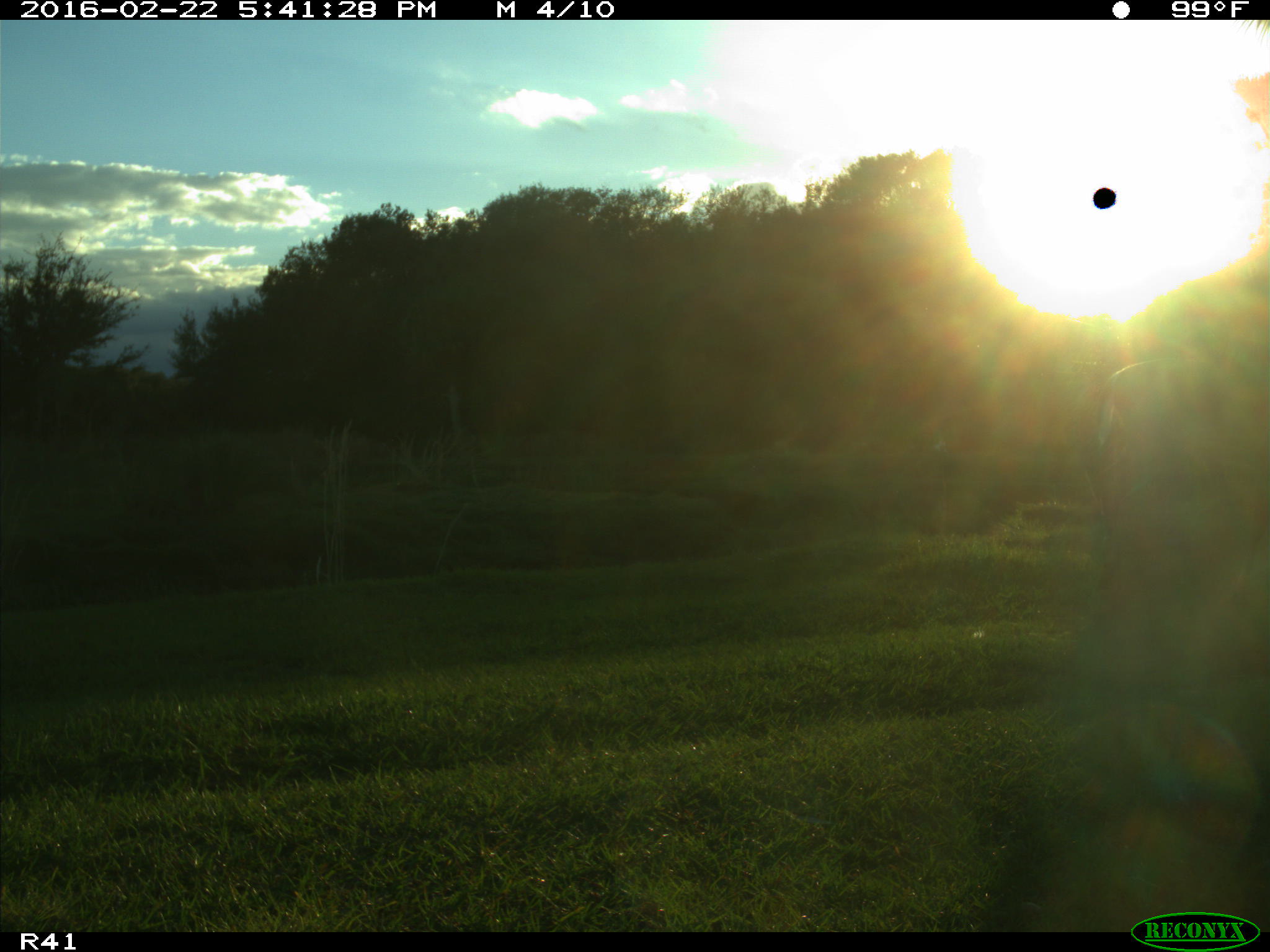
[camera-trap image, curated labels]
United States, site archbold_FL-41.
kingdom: Animalia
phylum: Chordata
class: Mammalia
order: Artiodactyla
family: Cervidae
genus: Odocoileus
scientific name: Odocoileus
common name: deer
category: unidentified deer